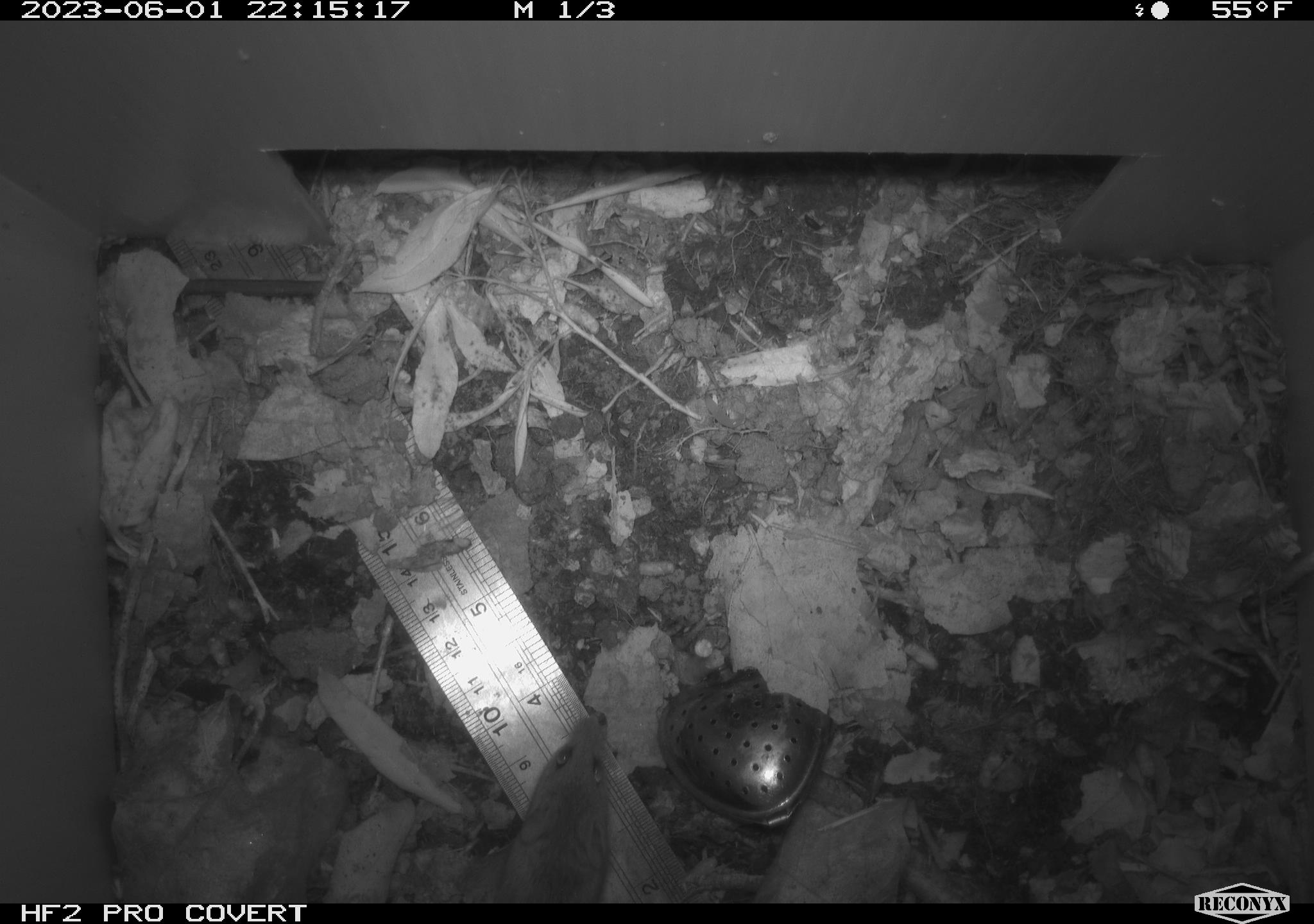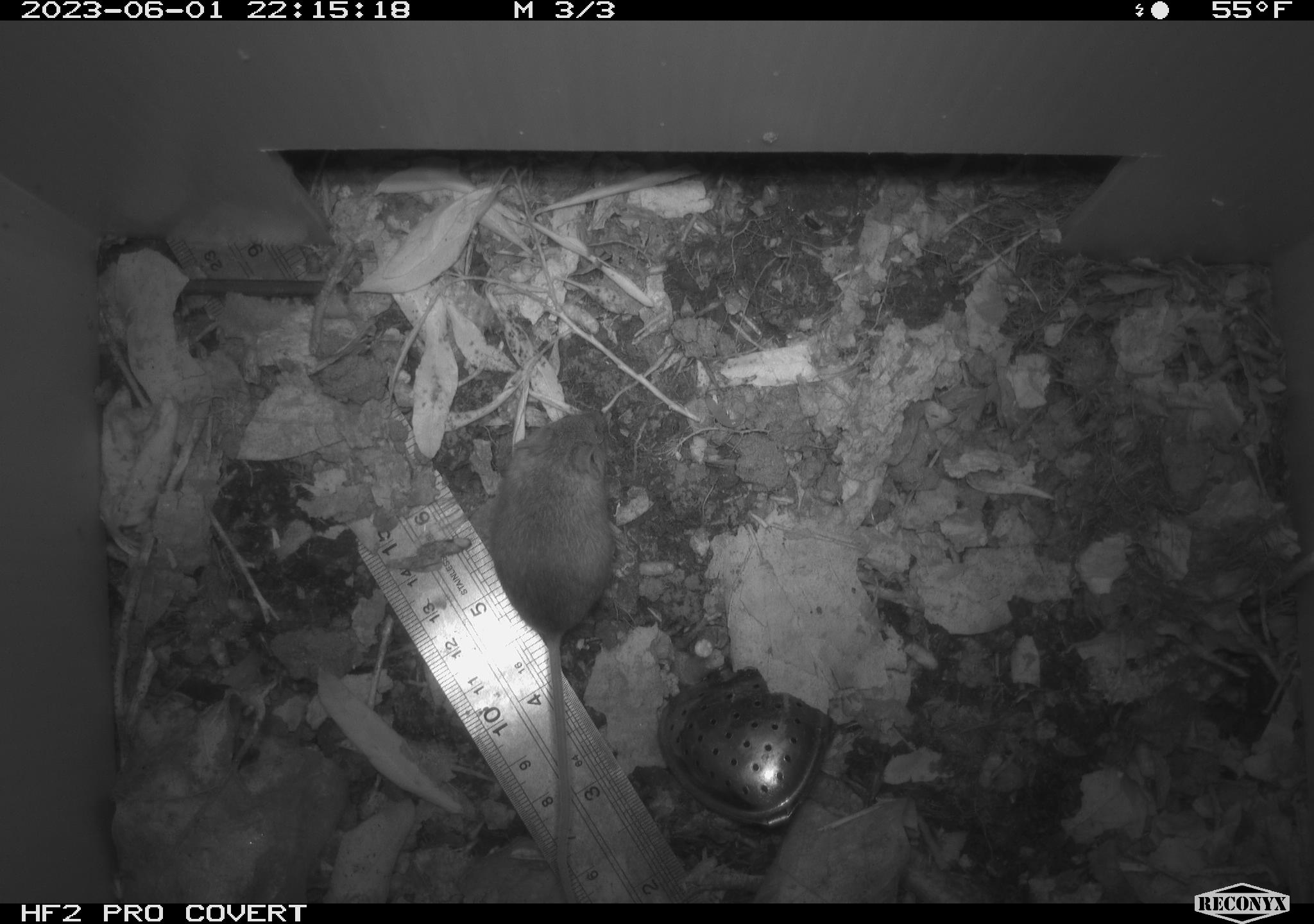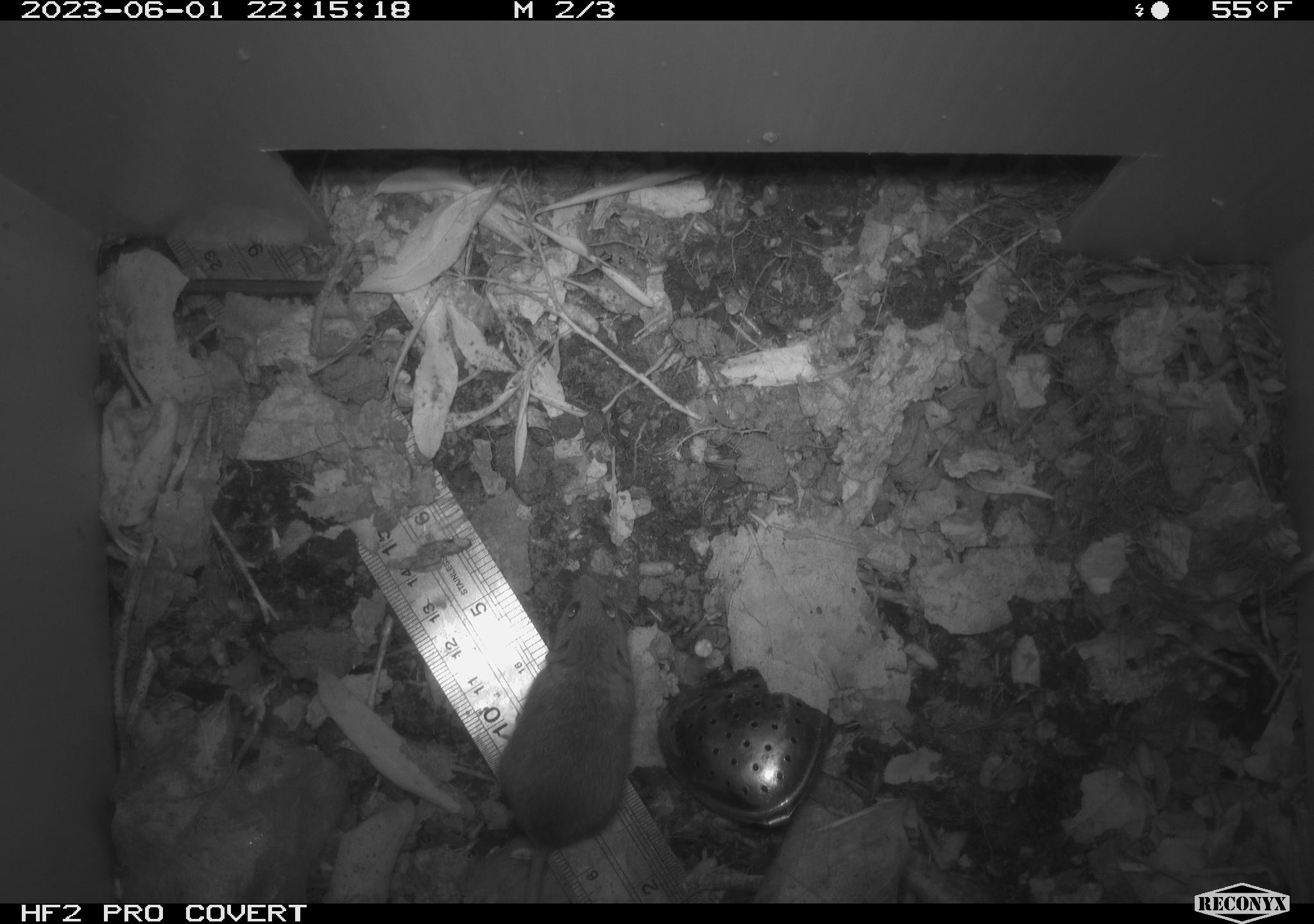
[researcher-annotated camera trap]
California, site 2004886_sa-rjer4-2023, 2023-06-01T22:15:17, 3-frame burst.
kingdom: Animalia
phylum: Chordata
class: Mammalia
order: Rodentia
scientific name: Rodentia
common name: mouse species